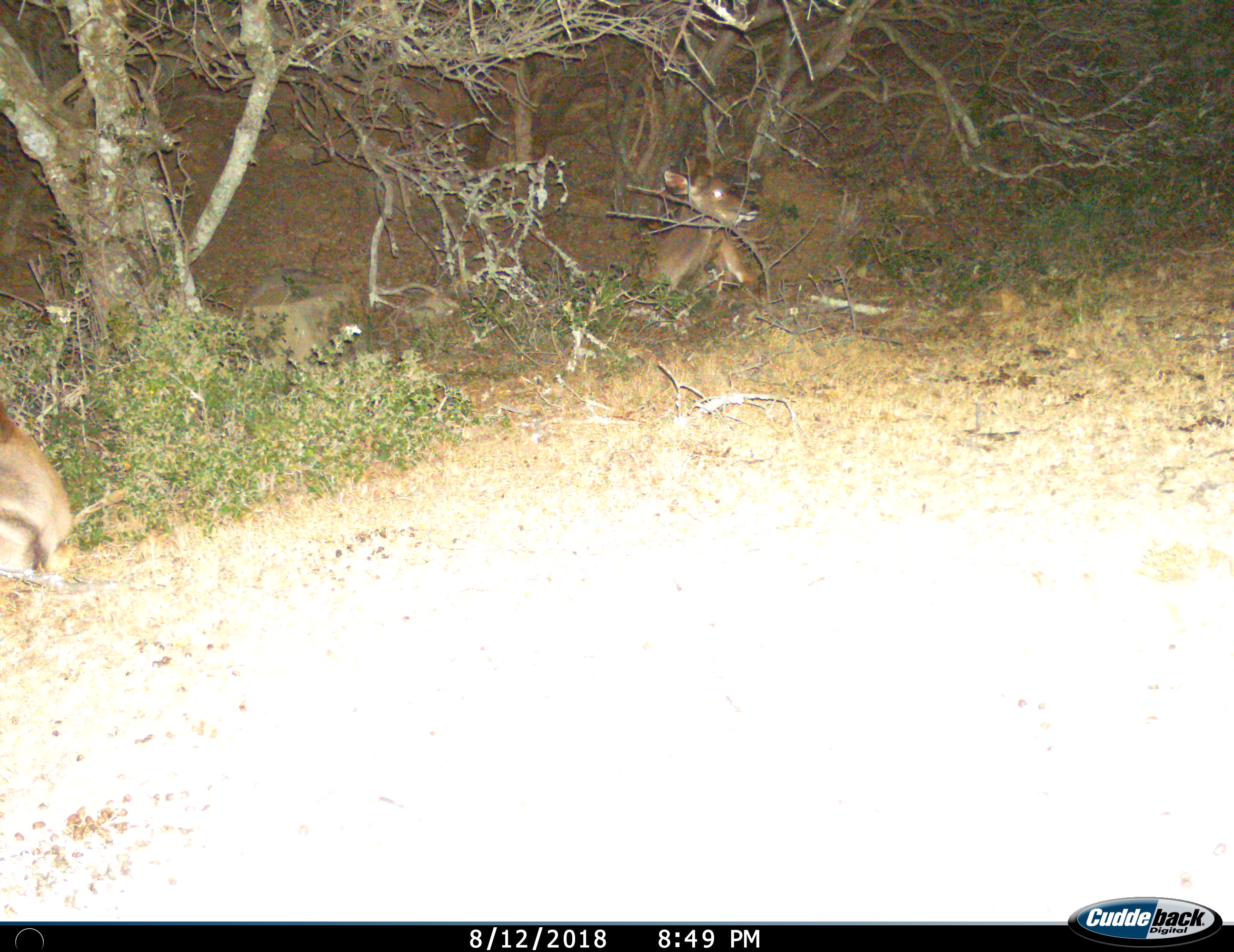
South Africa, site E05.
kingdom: Animalia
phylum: Chordata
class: Mammalia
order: Artiodactyla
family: Bovidae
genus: Tragelaphus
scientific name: Tragelaphus strepsiceros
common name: greater kudu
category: kudu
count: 2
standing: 0%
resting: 100%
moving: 0%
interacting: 0%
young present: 20%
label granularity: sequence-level